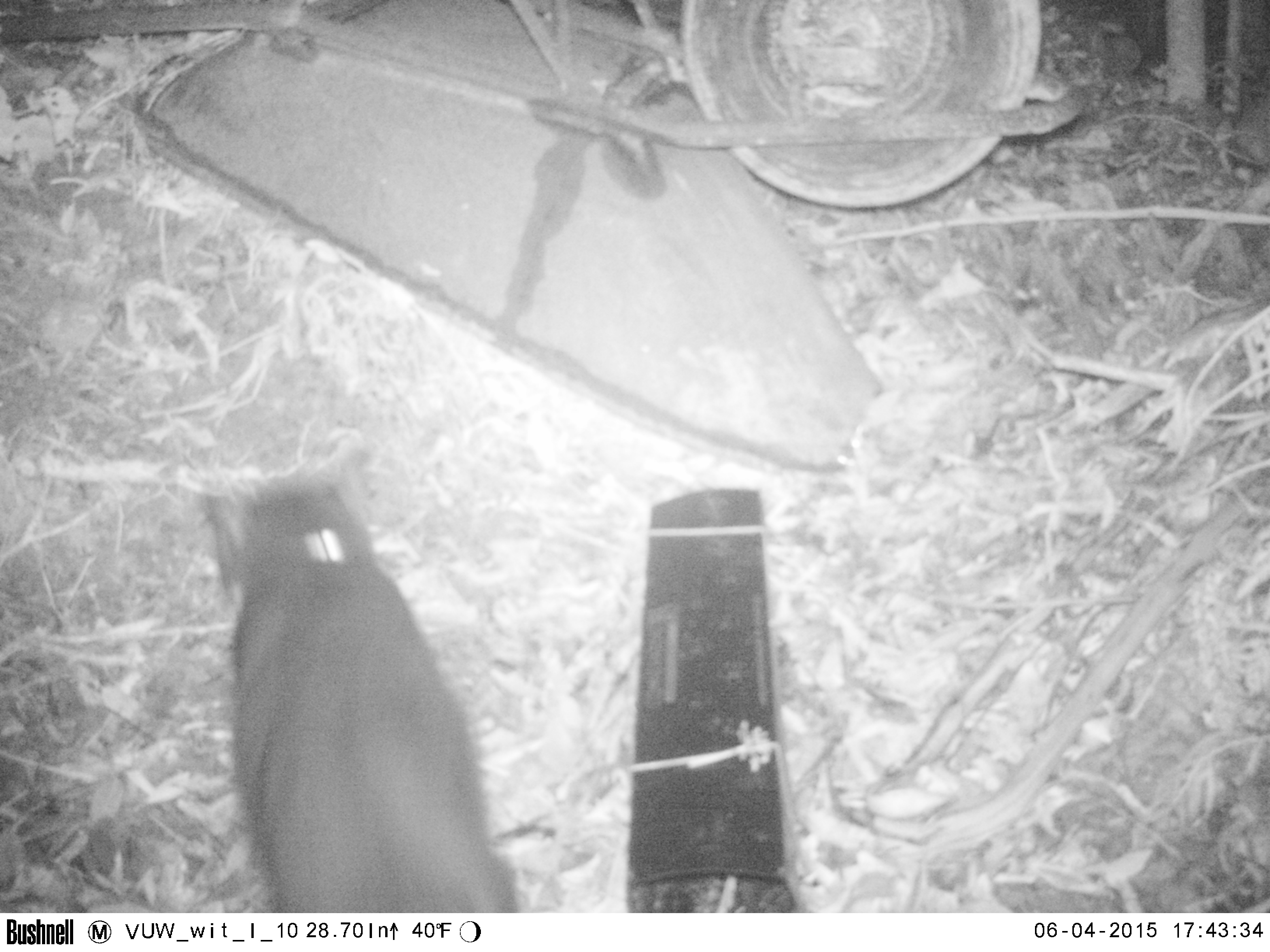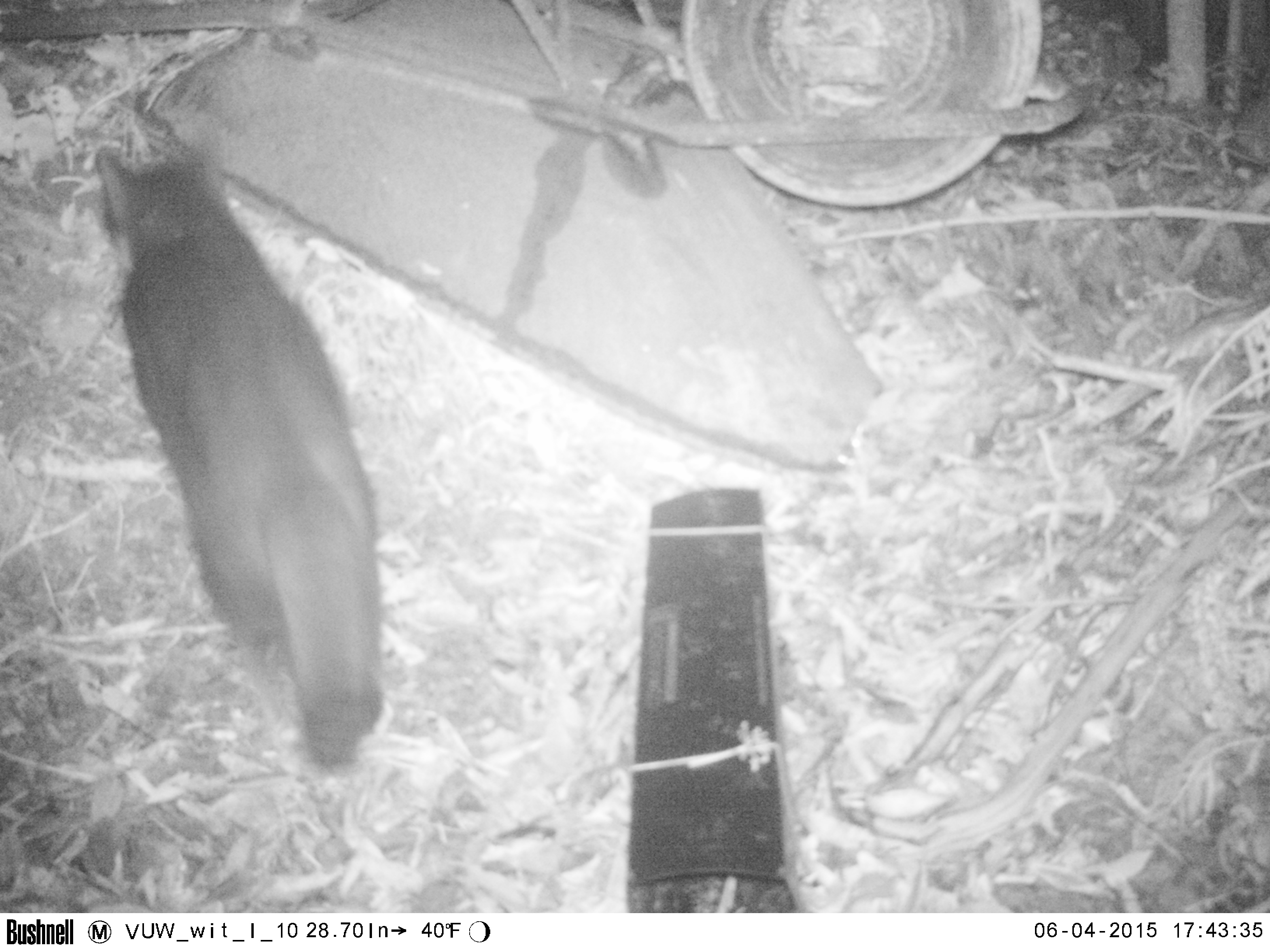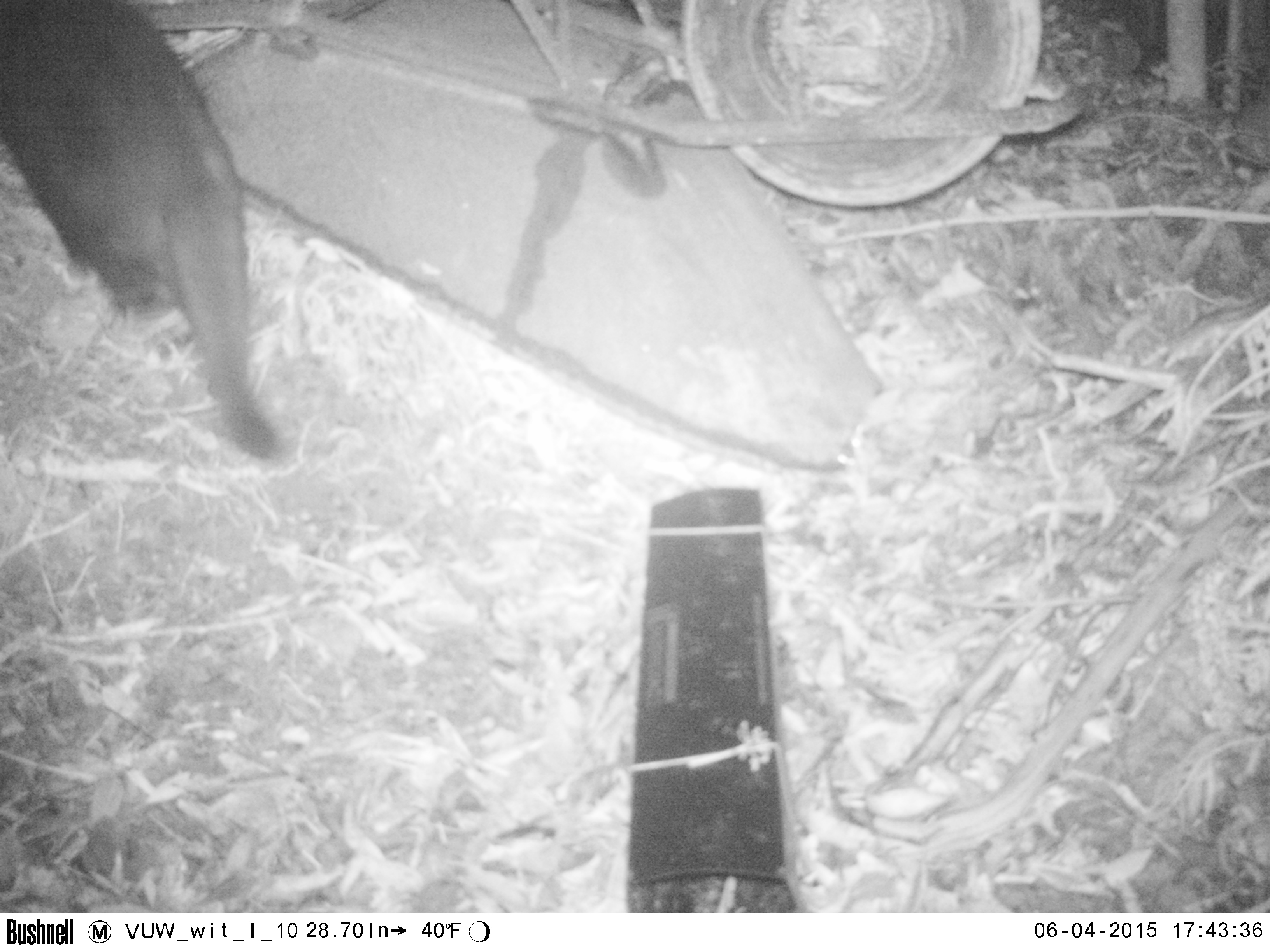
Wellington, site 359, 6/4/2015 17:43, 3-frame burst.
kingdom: Animalia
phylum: Chordata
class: Mammalia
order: Carnivora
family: Felidae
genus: Felis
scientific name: Felis catus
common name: cat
Cat (Felis catus).